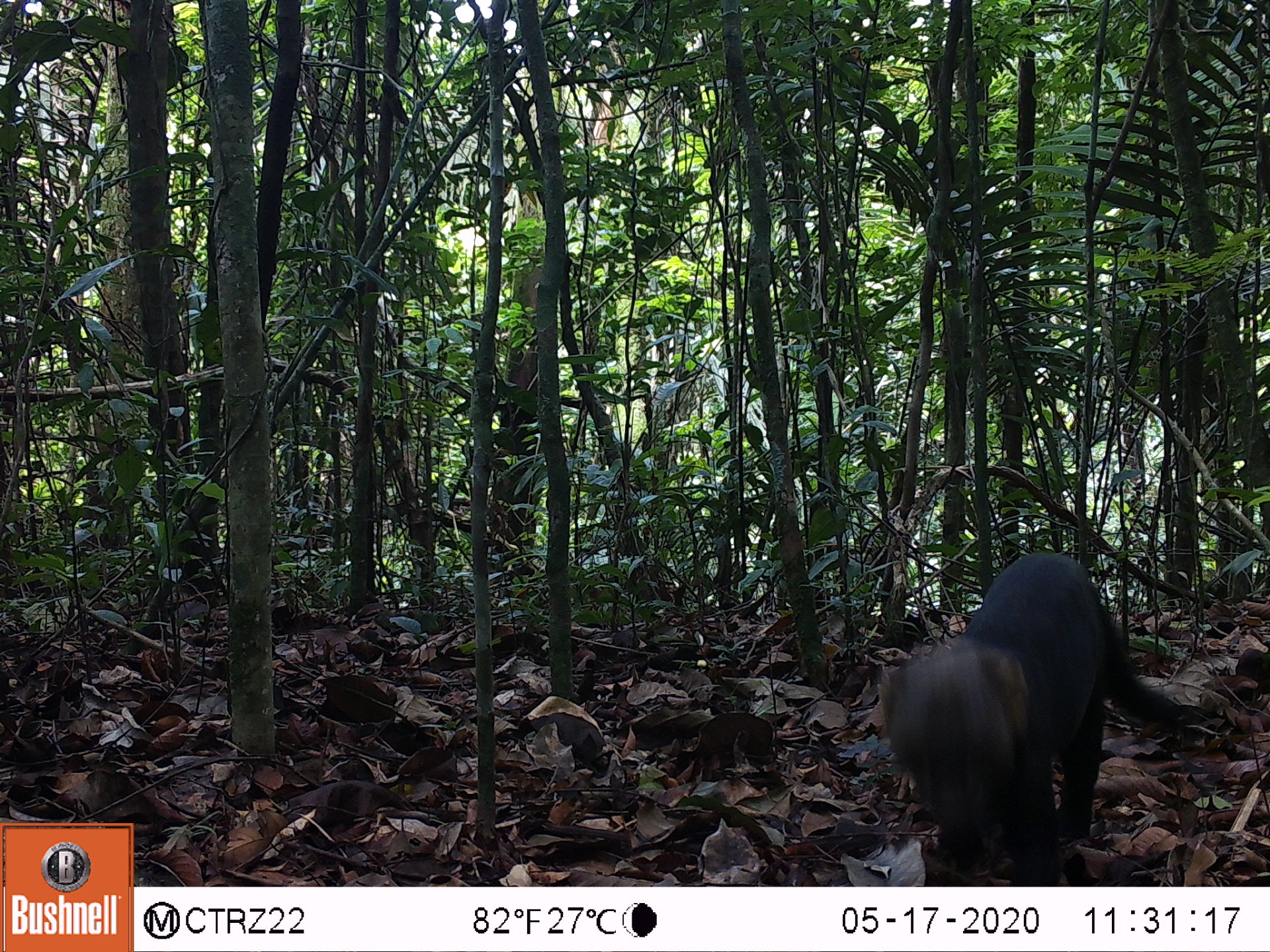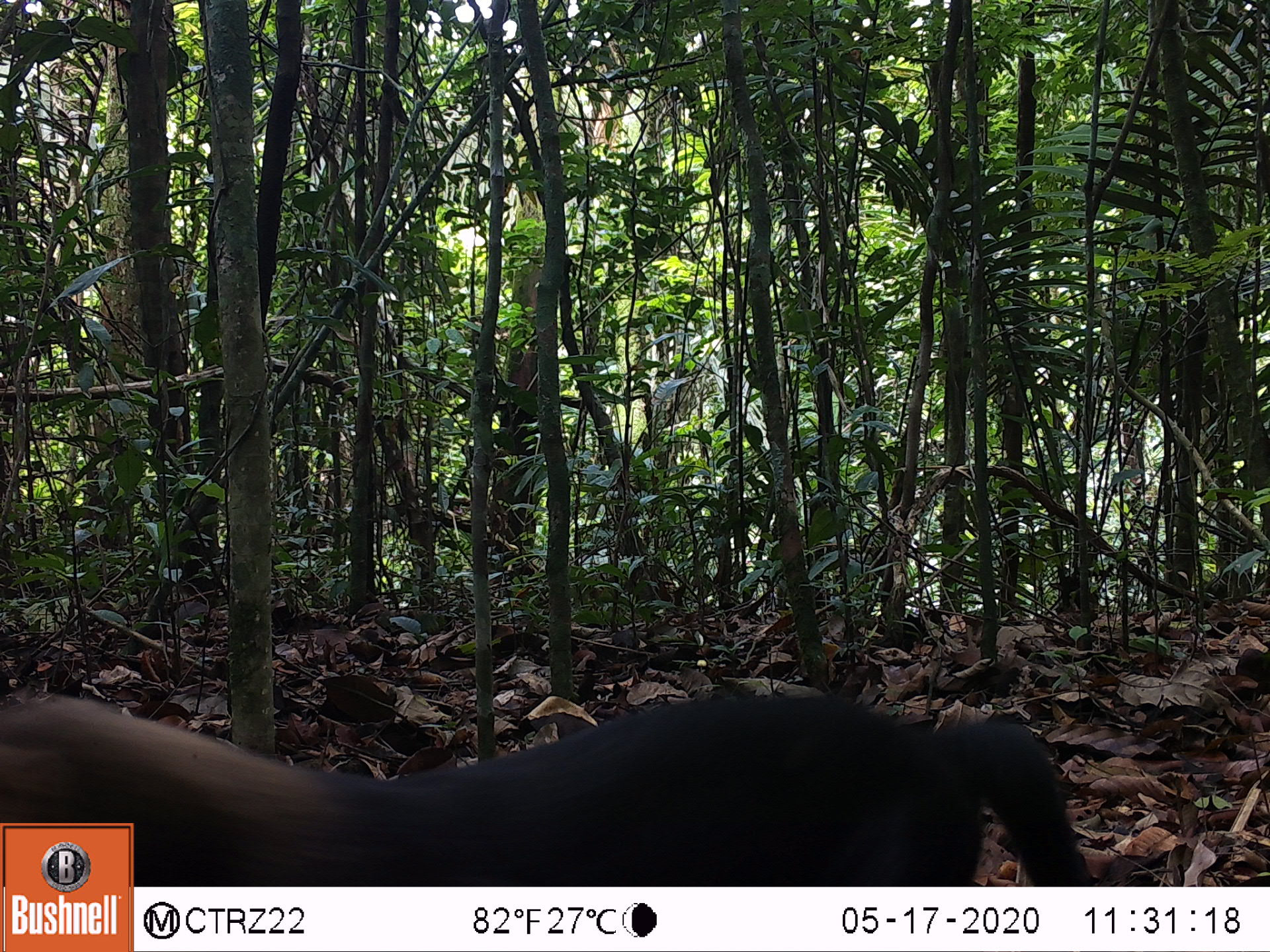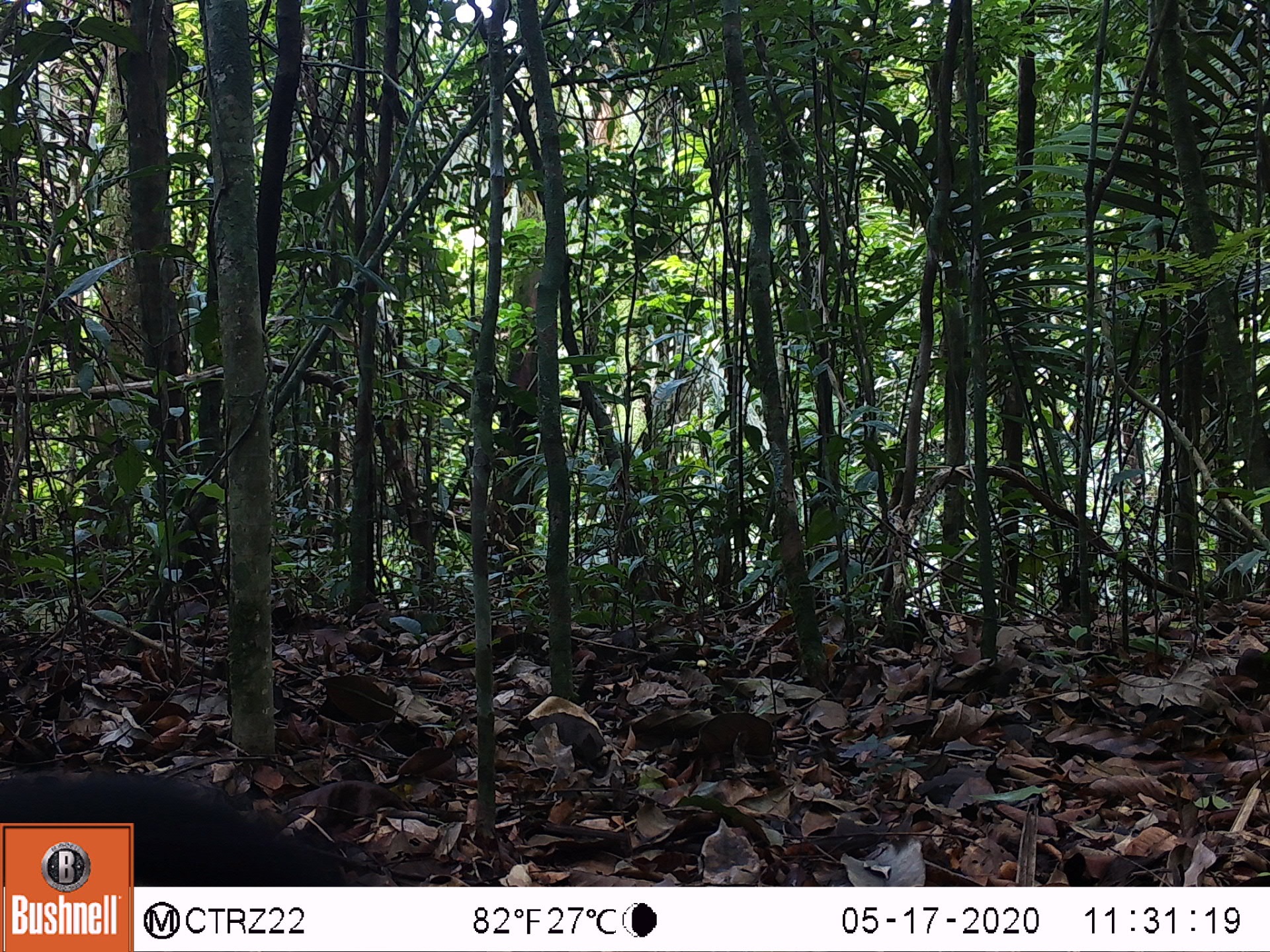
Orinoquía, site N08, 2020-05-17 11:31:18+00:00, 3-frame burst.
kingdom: Animalia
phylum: Chordata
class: Mammalia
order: Carnivora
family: Mustelidae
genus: Eira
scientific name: Eira barbara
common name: tayra